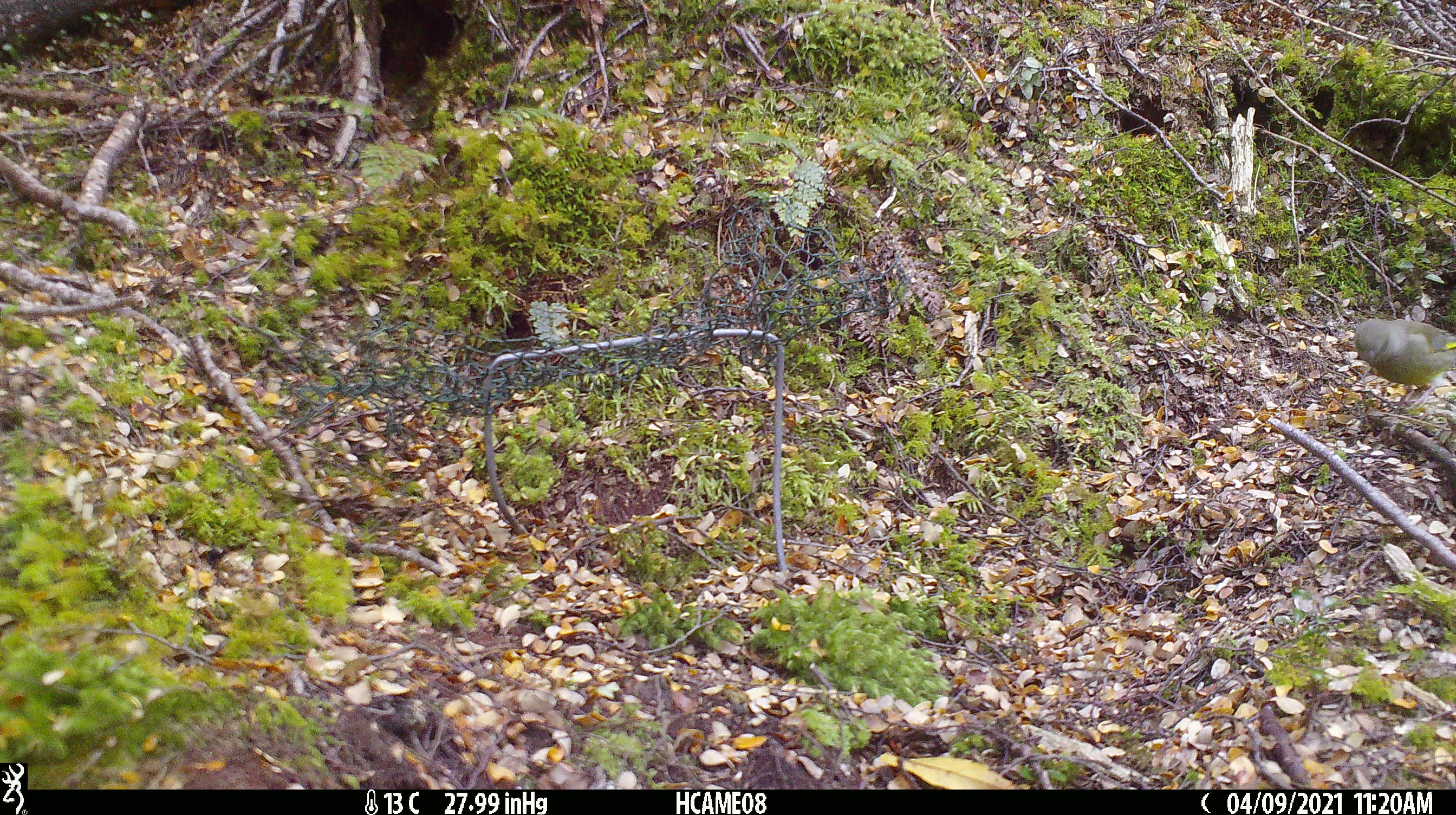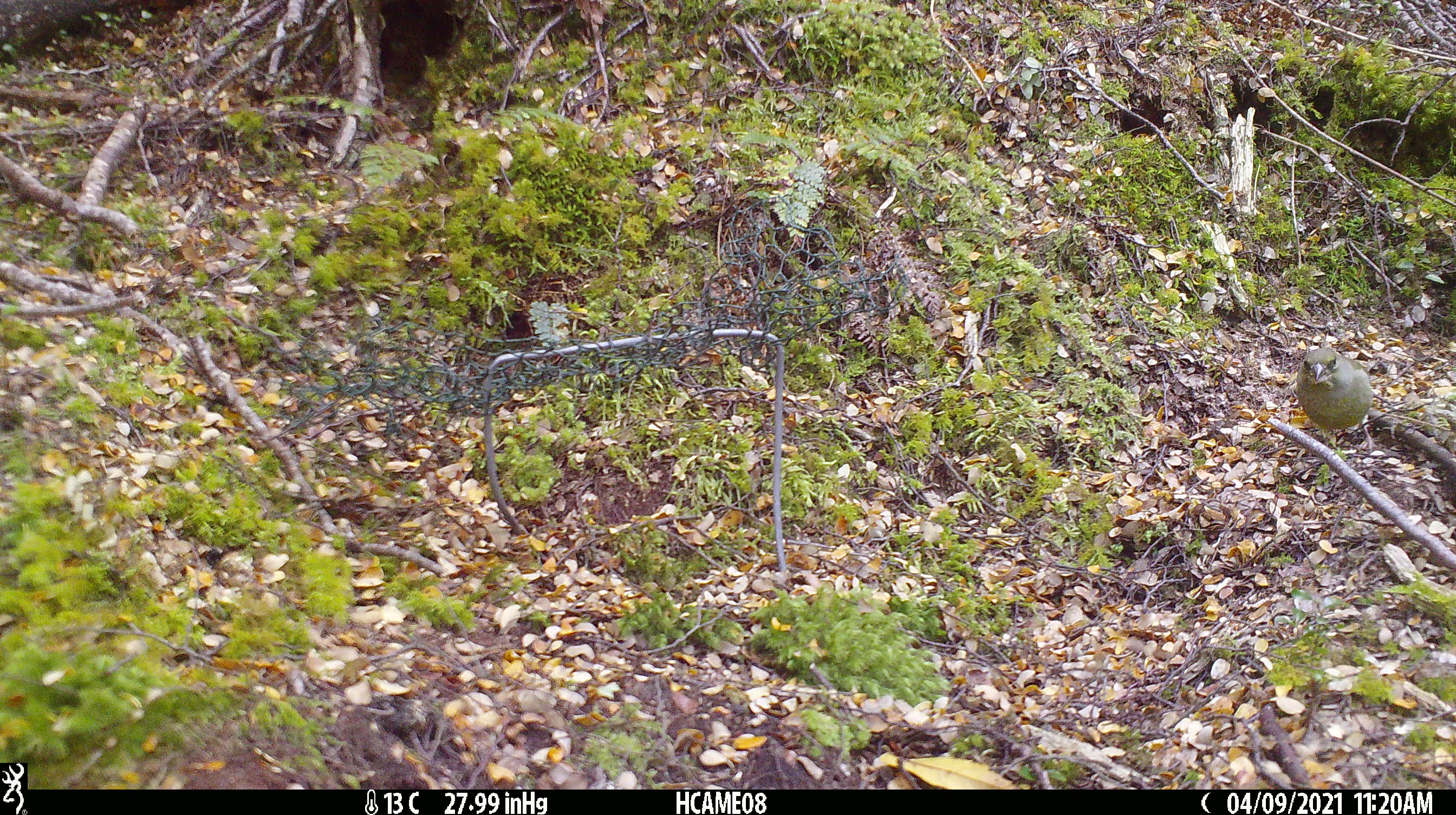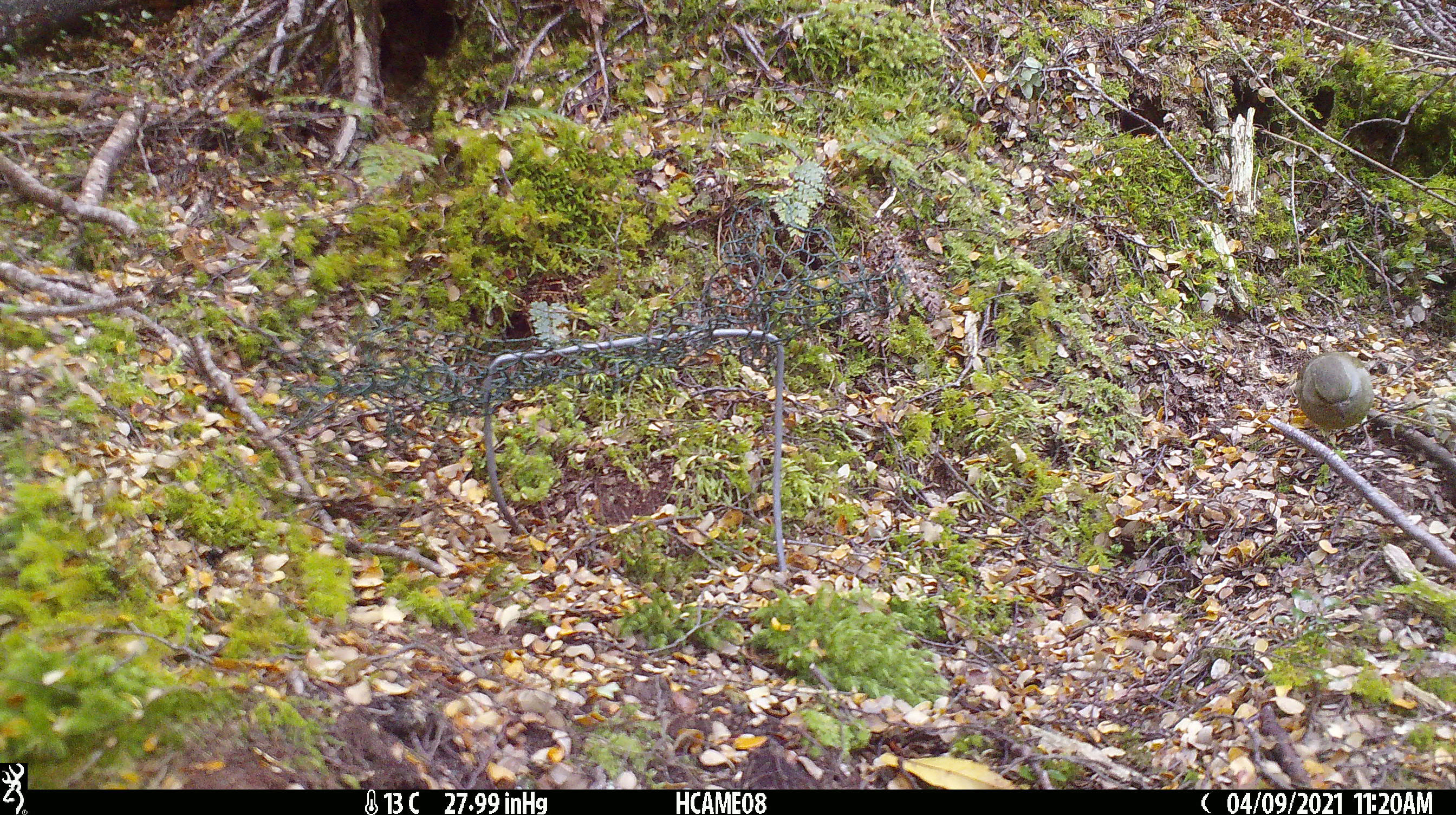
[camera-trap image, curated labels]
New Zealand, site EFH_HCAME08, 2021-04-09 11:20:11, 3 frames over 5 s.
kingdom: Animalia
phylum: Chordata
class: Aves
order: Passeriformes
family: Fringillidae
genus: Chloris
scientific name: Chloris chloris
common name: greenfinch